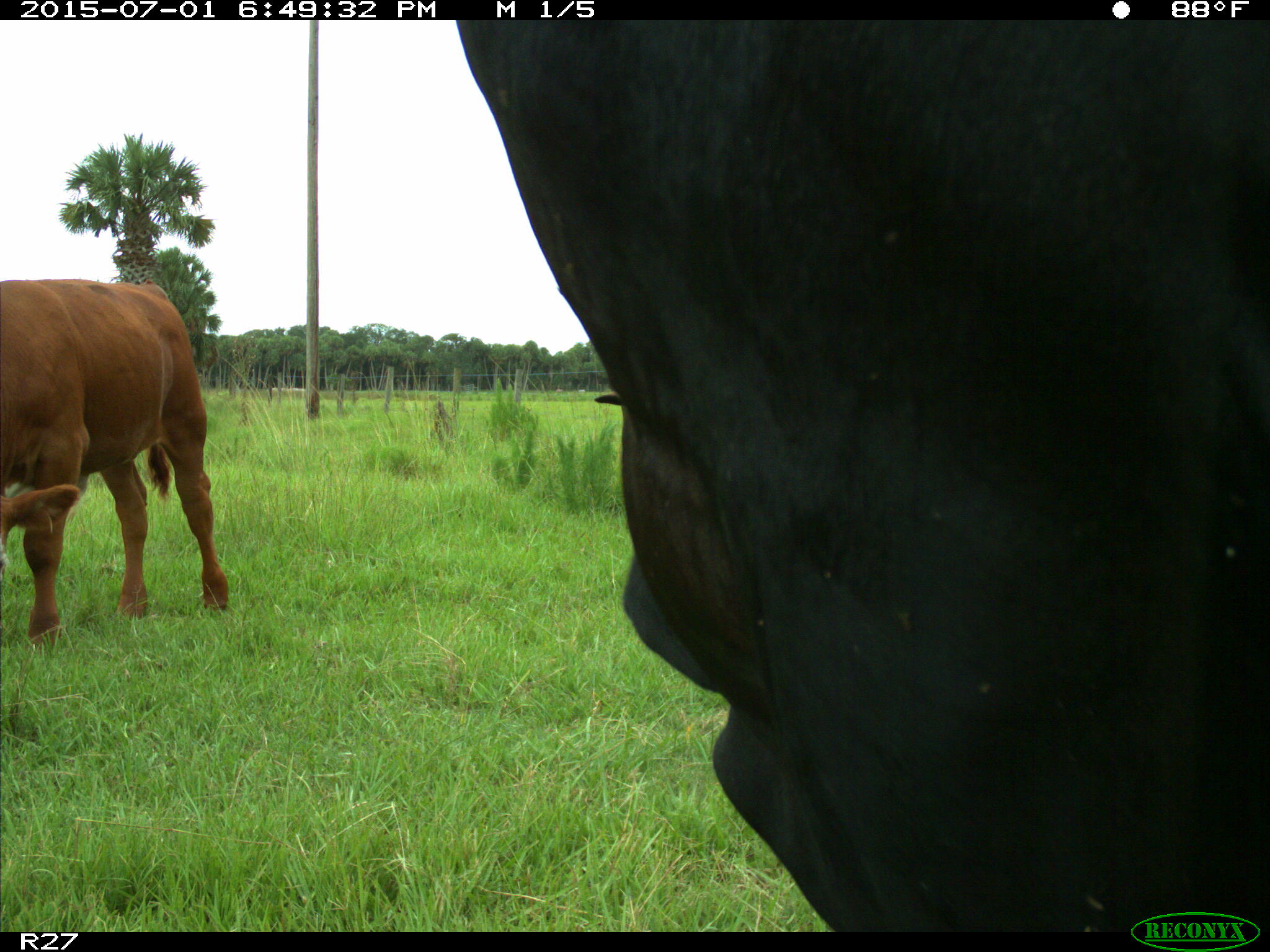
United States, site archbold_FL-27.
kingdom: Animalia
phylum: Chordata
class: Mammalia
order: Artiodactyla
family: Bovidae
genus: Bos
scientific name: Bos taurus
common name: domestic cow